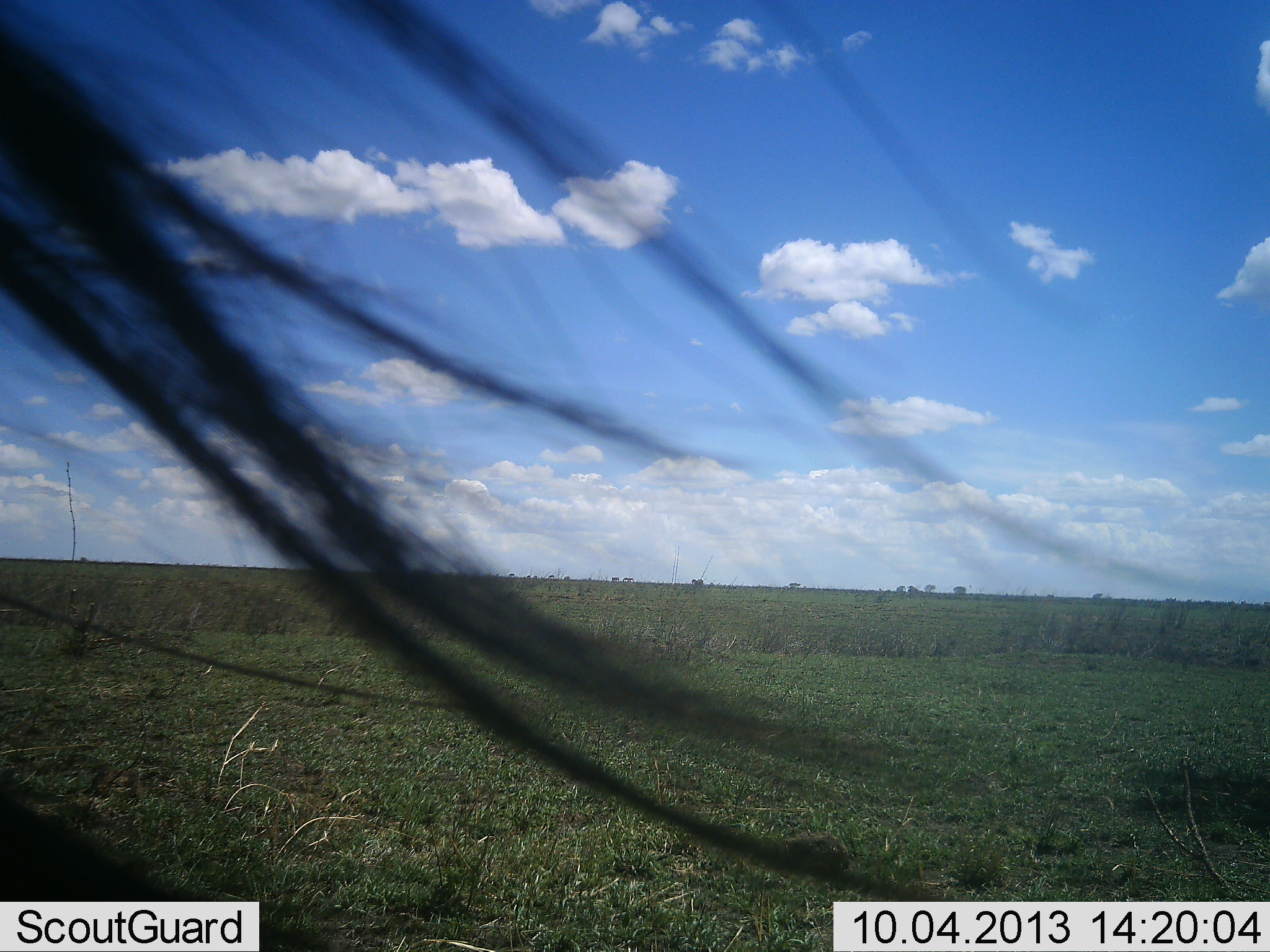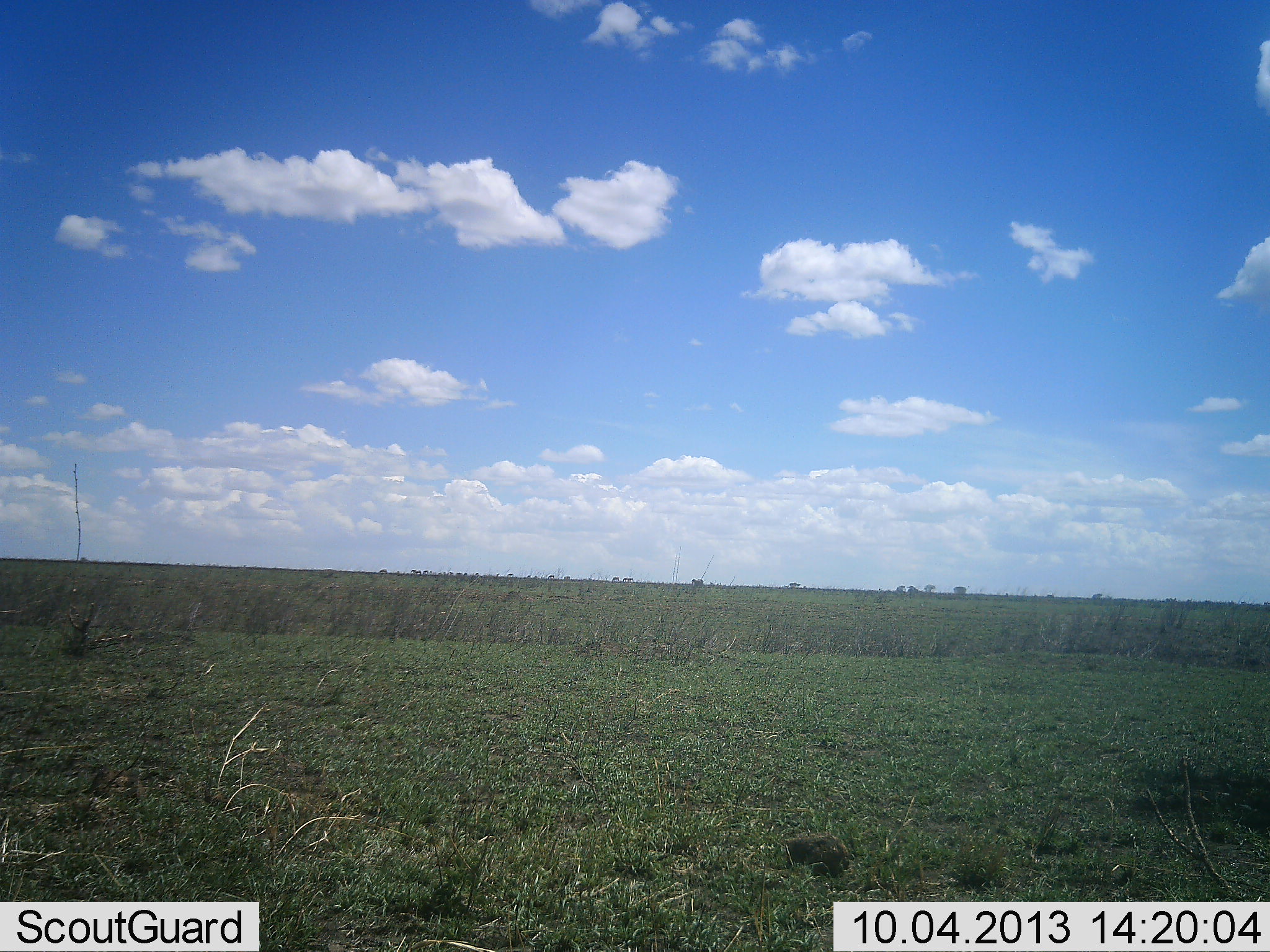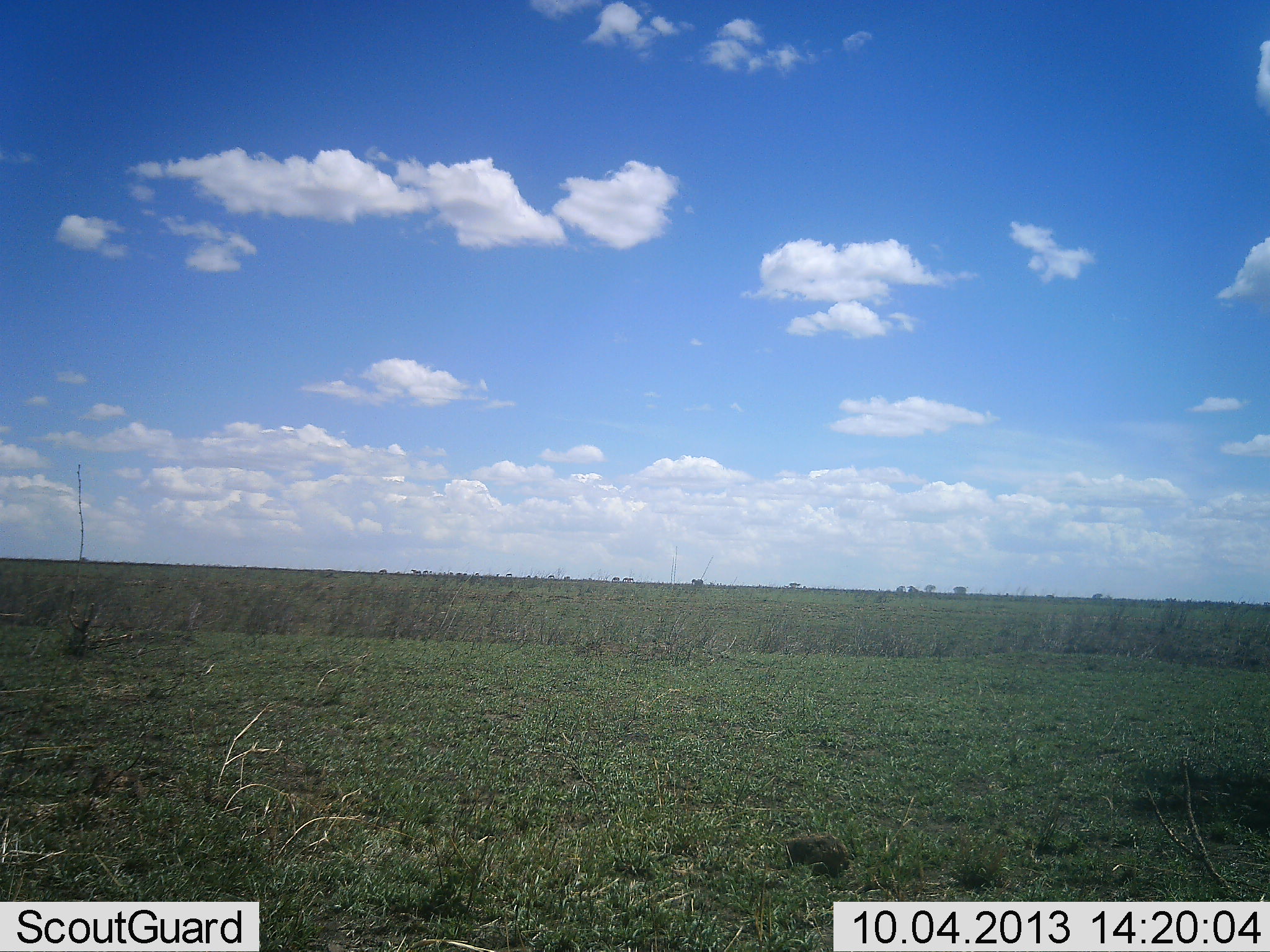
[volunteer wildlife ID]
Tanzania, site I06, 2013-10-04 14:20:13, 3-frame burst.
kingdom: Animalia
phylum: Chordata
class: Mammalia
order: Artiodactyla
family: Bovidae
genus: Connochaetes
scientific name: Connochaetes taurinus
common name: blue wildebeest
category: wildebeest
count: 1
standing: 50%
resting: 0%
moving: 50%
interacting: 0%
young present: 0%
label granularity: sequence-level